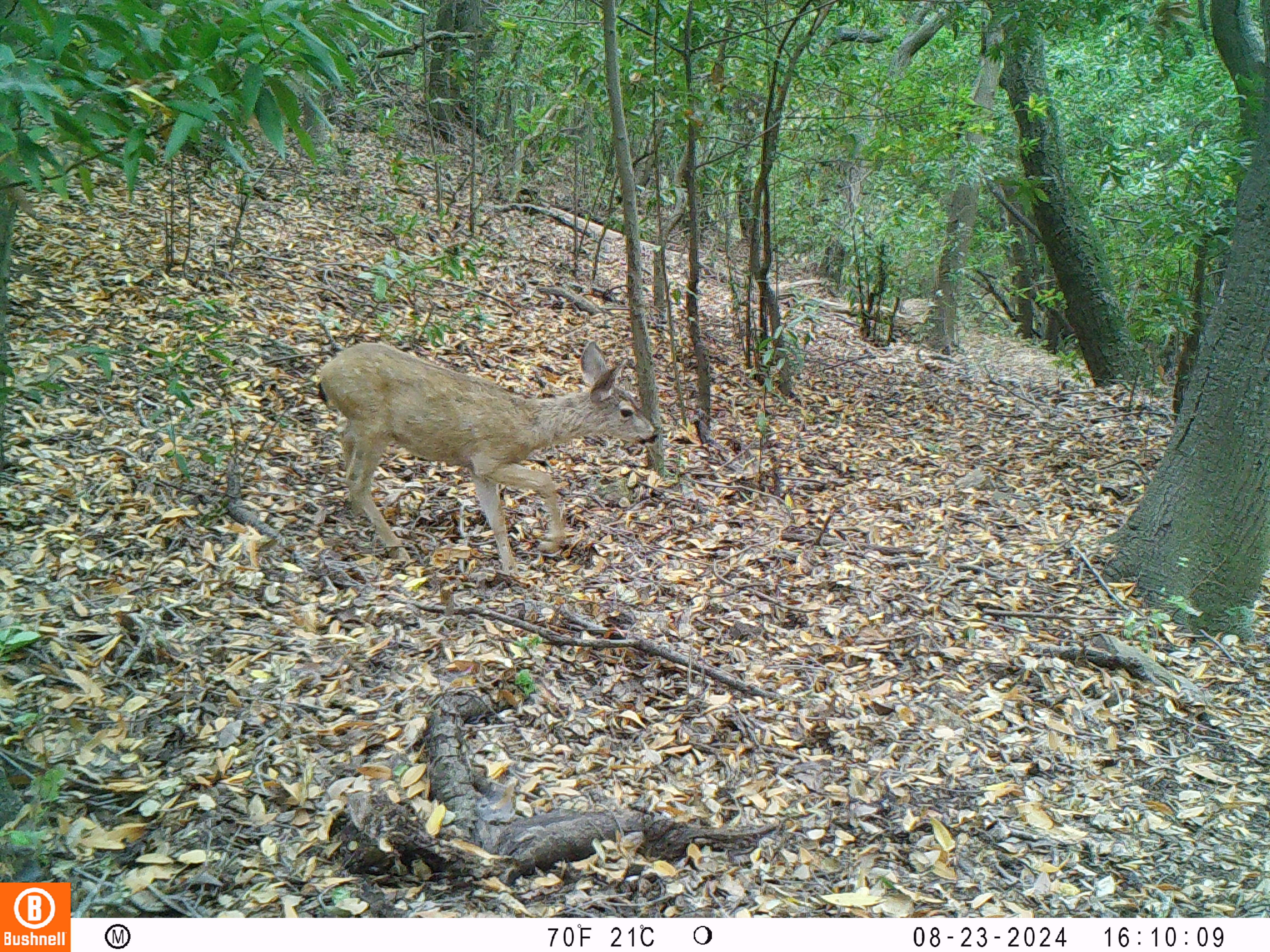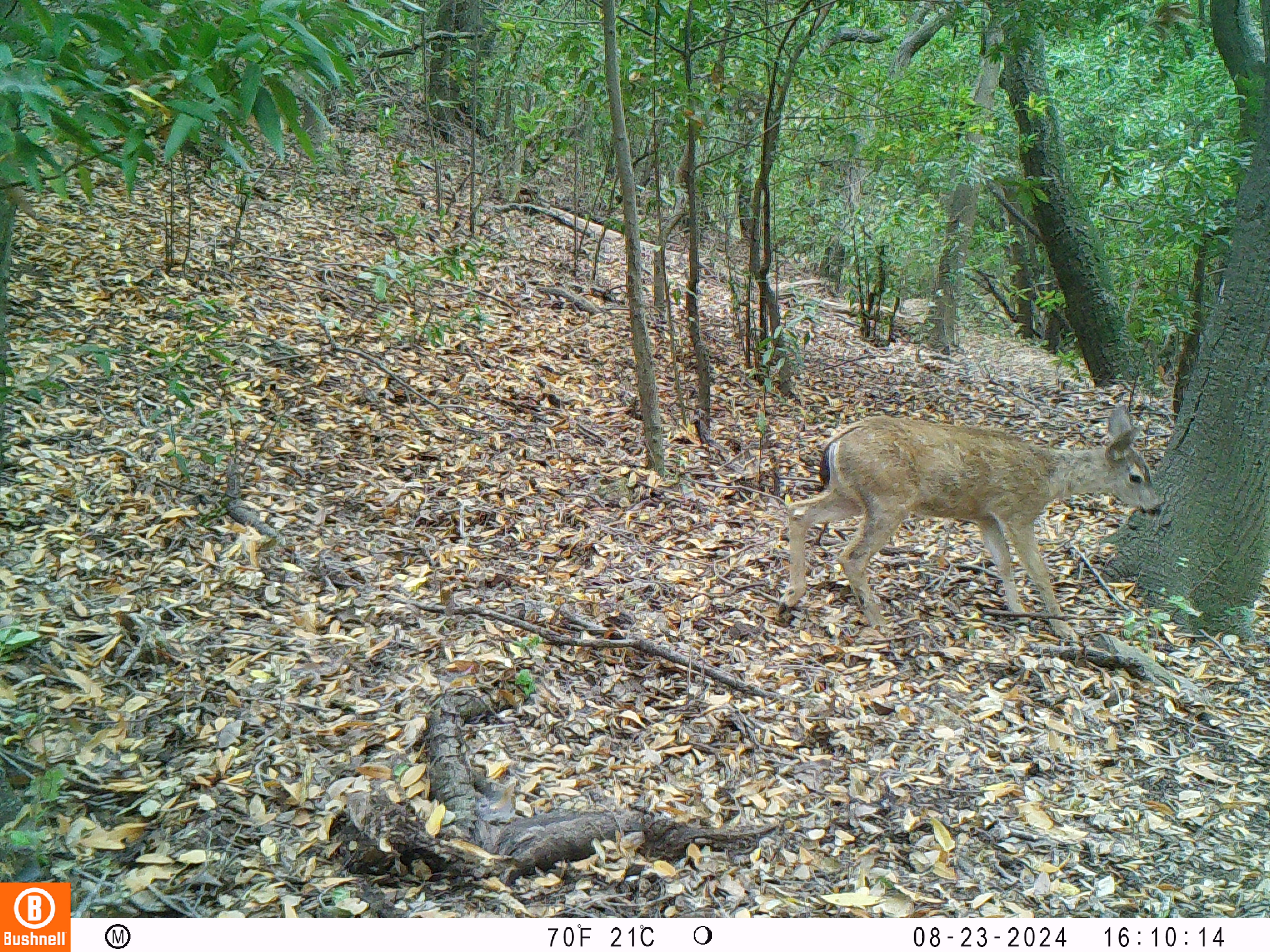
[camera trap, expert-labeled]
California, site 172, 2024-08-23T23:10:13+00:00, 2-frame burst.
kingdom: Animalia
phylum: Chordata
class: Mammalia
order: Artiodactyla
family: Cervidae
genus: Odocoileus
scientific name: Odocoileus hemionus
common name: mule deer